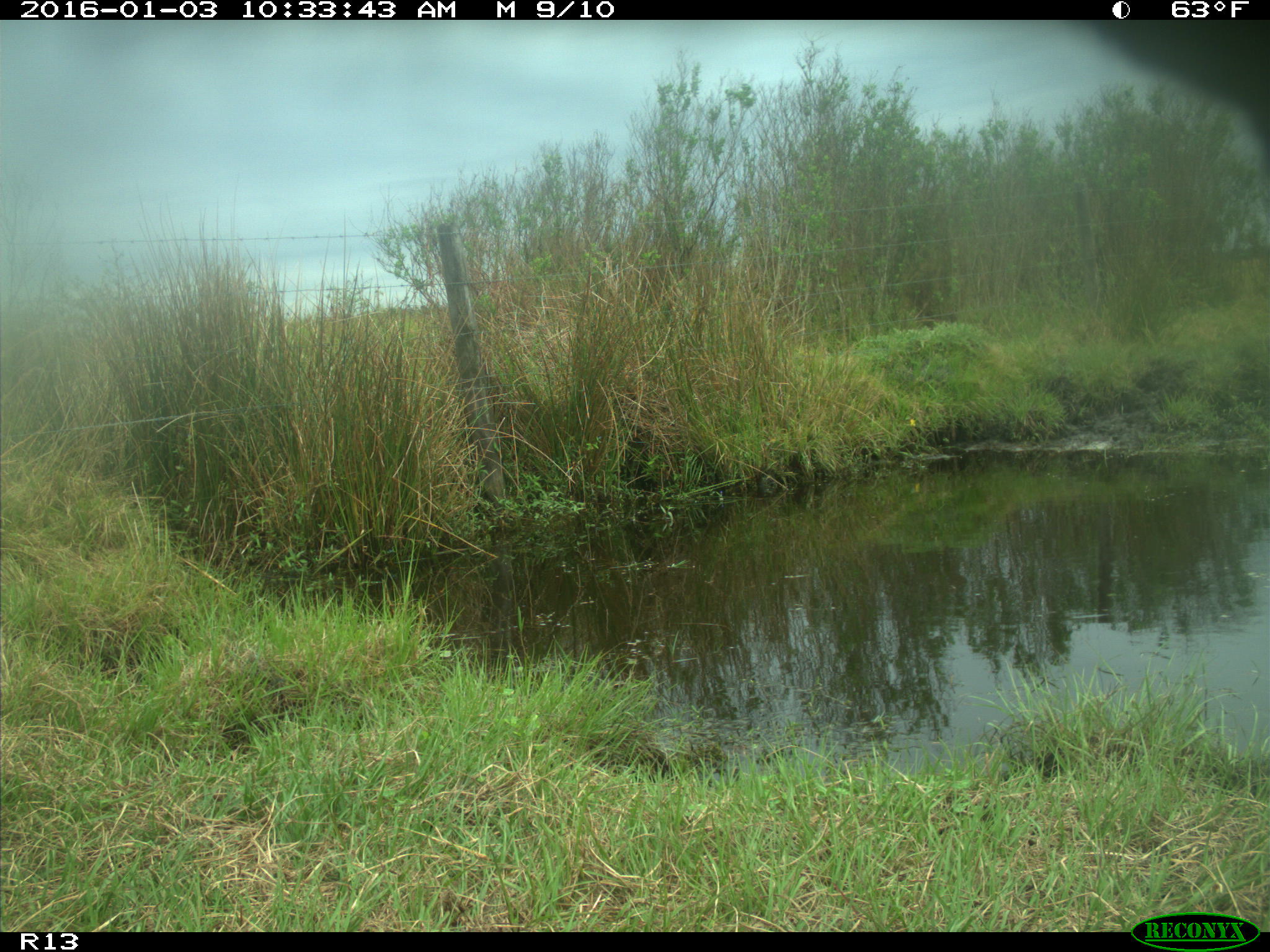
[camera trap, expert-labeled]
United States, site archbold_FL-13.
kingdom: Animalia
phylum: Chordata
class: Mammalia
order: Artiodactyla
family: Bovidae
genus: Bos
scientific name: Bos taurus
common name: domestic cow